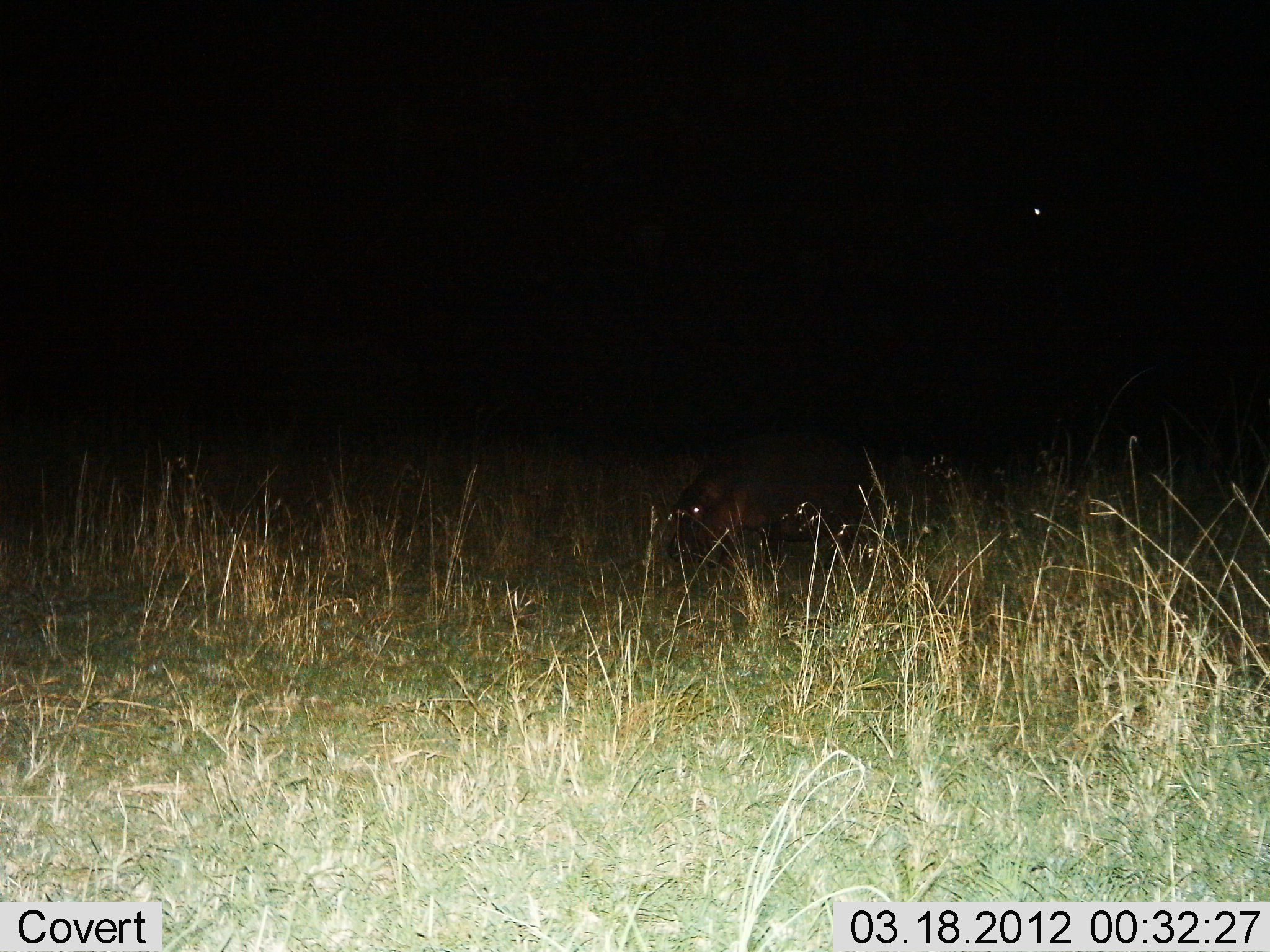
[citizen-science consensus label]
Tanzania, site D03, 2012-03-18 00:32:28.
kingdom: Animalia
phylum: Chordata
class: Mammalia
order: Artiodactyla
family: Hippopotamidae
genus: Hippopotamus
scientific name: Hippopotamus amphibius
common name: hippopotamus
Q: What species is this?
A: Hippopotamus (Hippopotamus amphibius).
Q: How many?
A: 1.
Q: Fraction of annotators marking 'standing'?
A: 35%.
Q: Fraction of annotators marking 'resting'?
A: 0%.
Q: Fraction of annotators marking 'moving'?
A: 30%.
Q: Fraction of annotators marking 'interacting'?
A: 0%.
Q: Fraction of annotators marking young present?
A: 0%.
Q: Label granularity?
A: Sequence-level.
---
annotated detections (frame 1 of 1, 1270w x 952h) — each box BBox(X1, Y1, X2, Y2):
animal: BBox(659, 432, 860, 582)